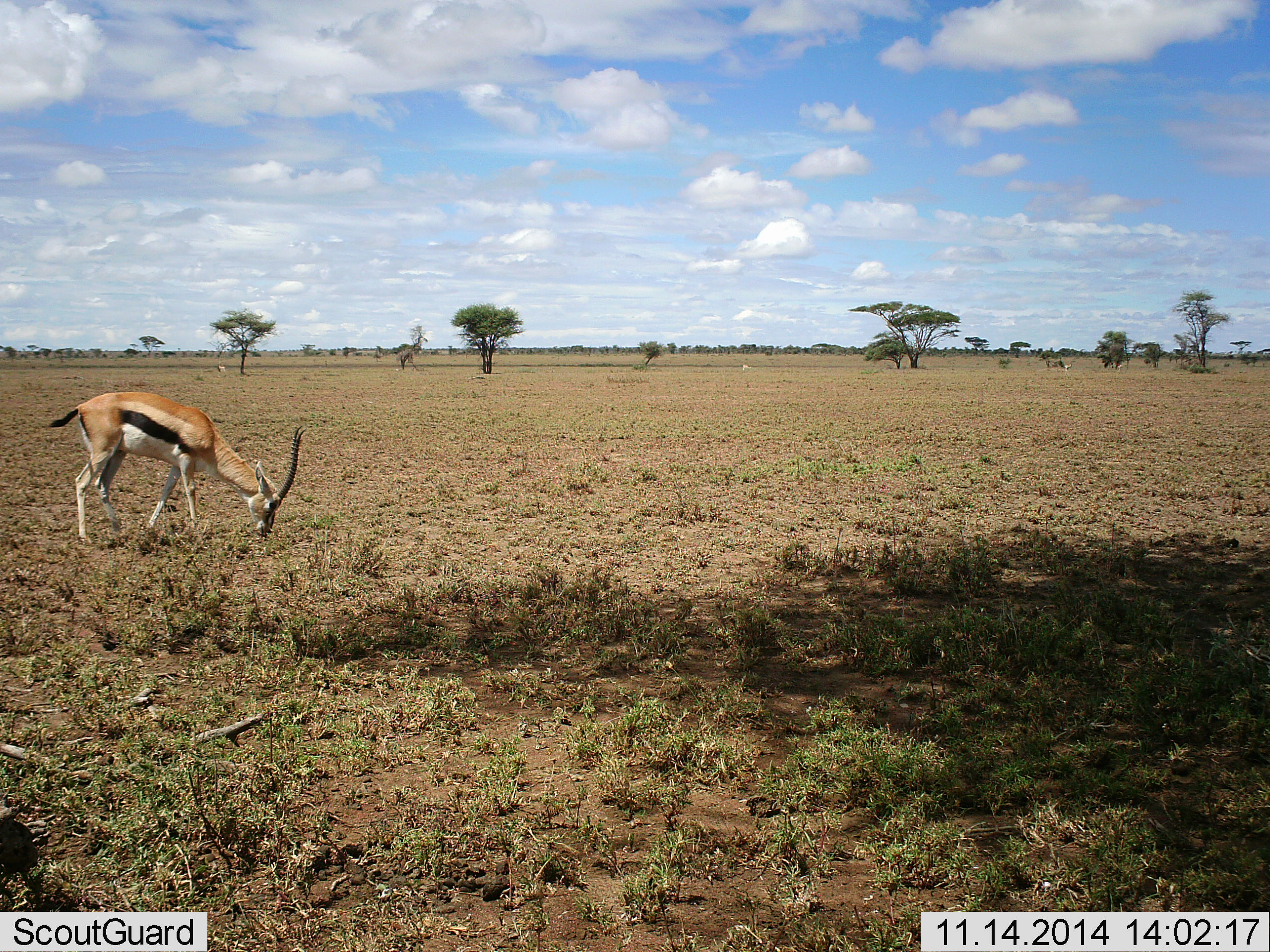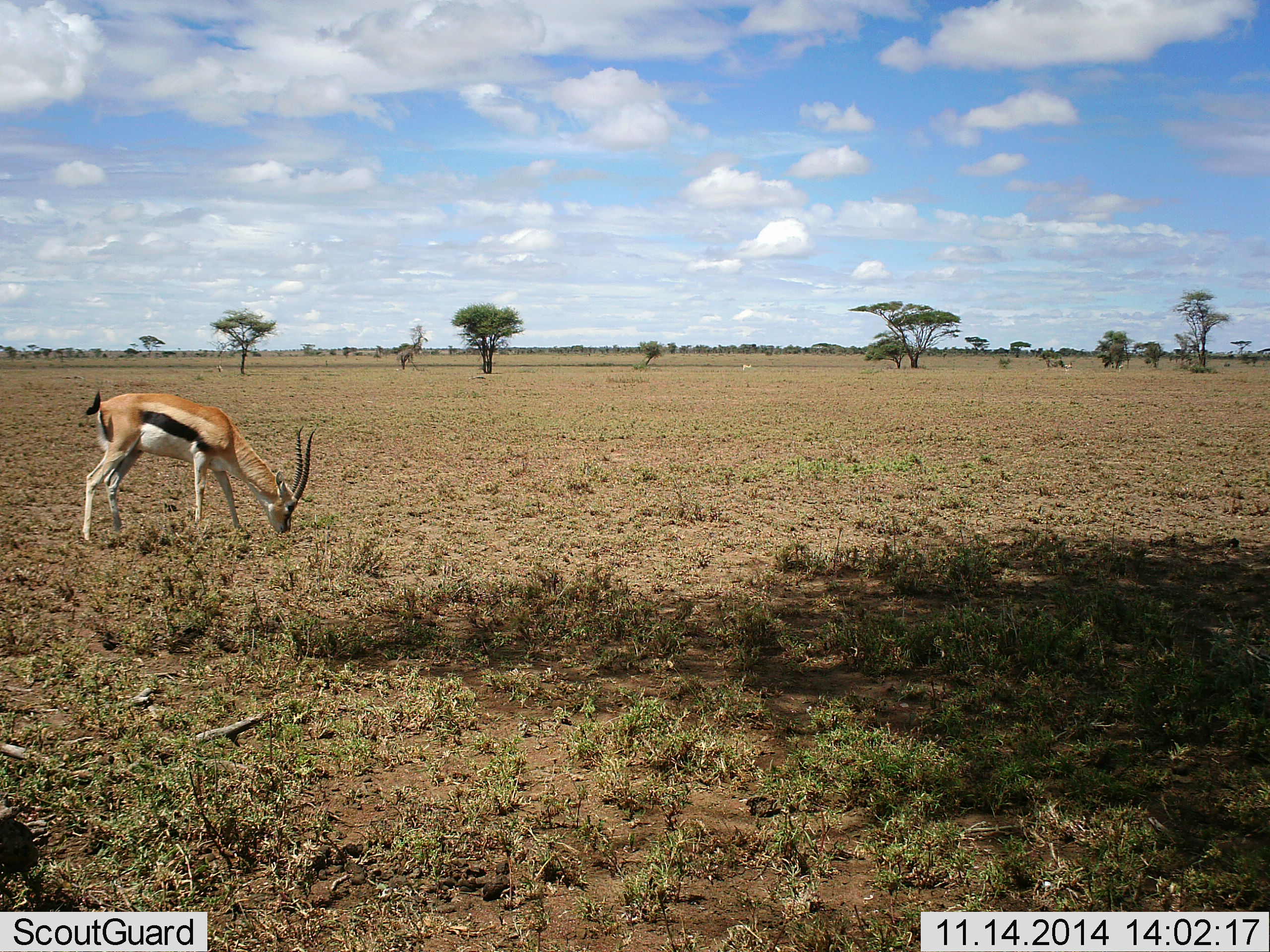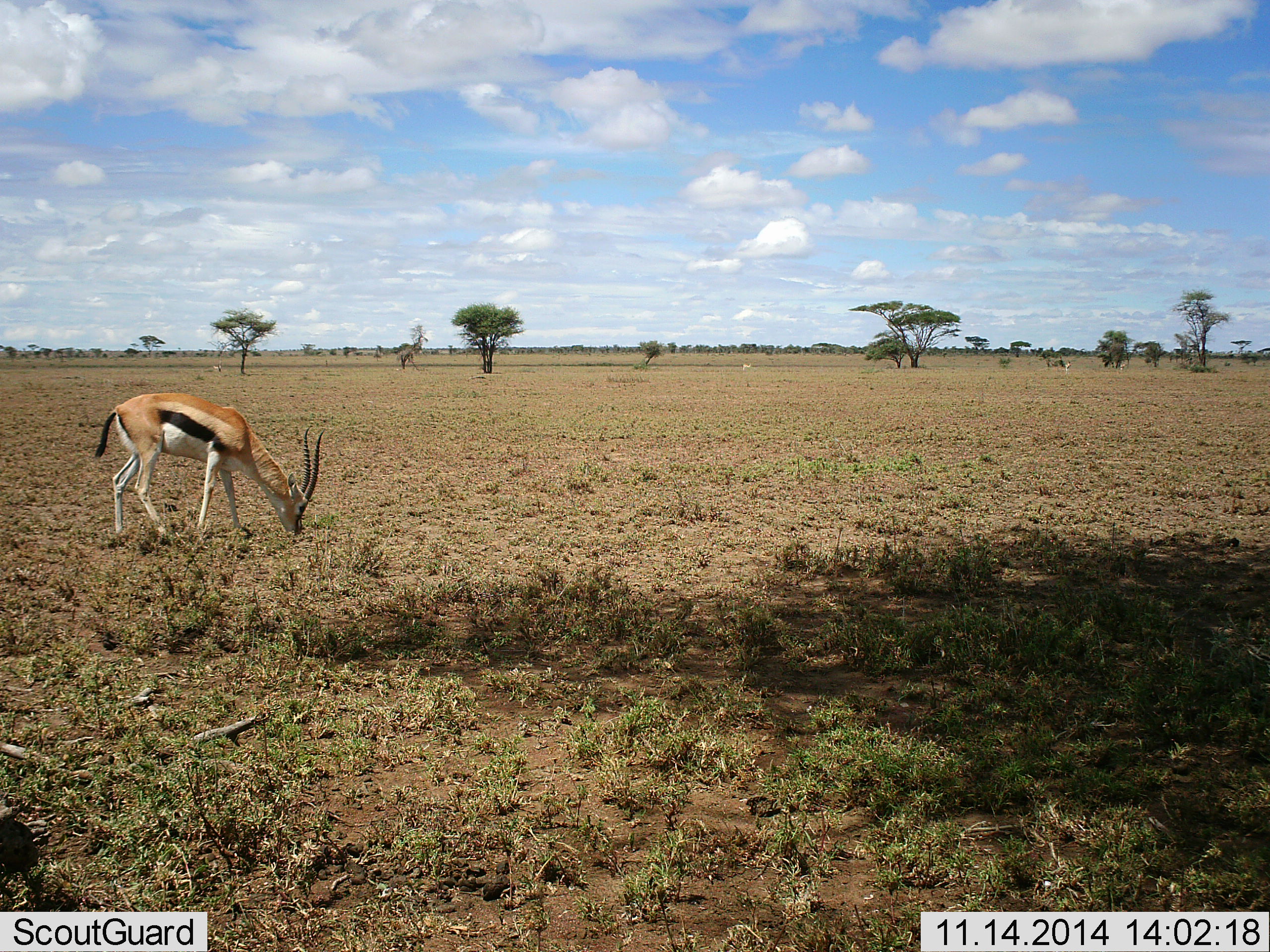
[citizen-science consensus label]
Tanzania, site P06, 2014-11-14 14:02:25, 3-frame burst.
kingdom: Animalia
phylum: Chordata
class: Mammalia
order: Artiodactyla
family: Bovidae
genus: Eudorcas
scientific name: Eudorcas thomsonii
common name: thomson's gazelle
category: gazellethomsons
Gazellethomsons (thomson's gazelle) (Eudorcas thomsonii), count 1. Behavior (volunteer vote fractions): standing 30%, resting 0%, moving 0%, interacting 0%. Young present (vote fraction): 0%. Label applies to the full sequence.